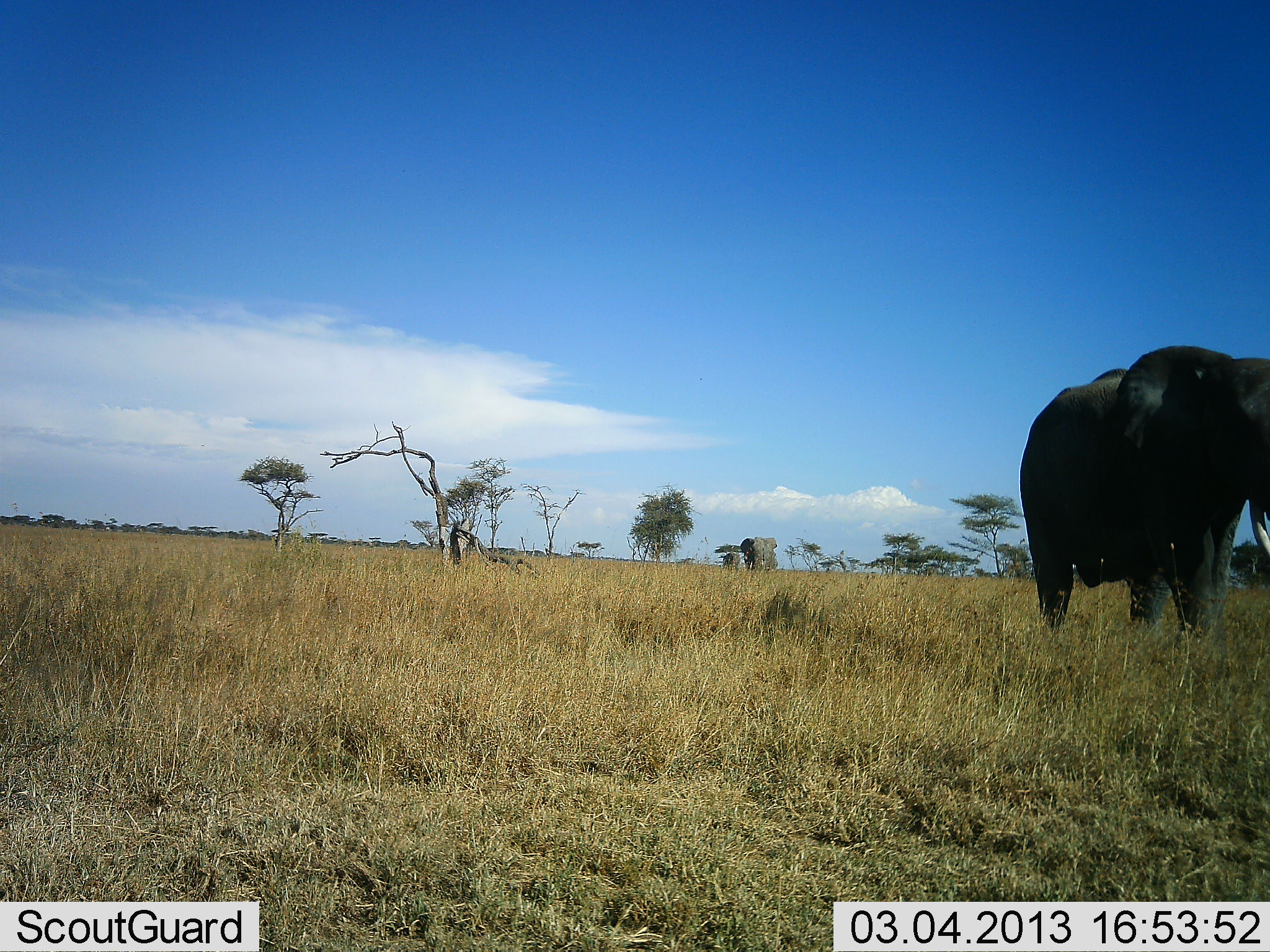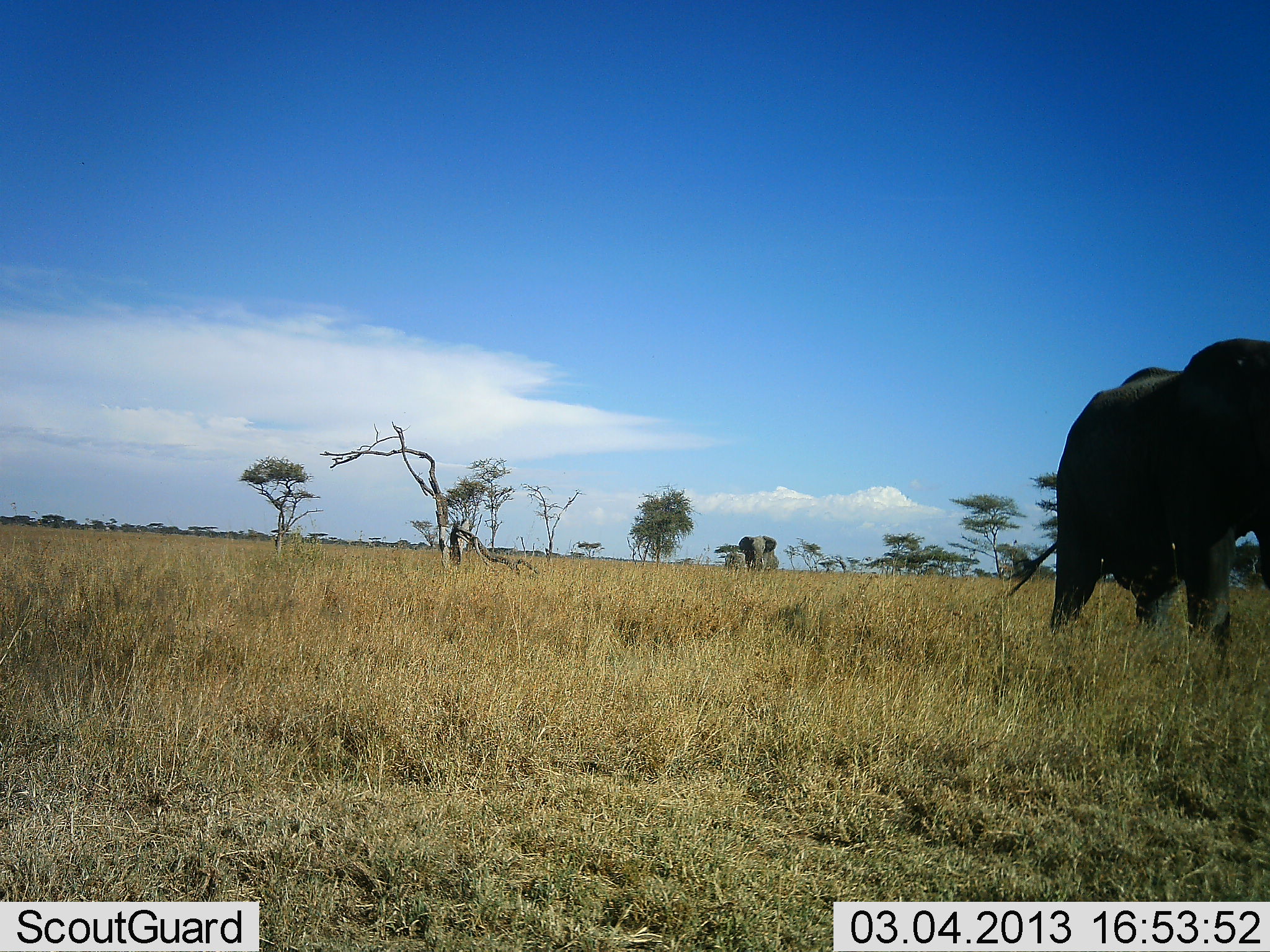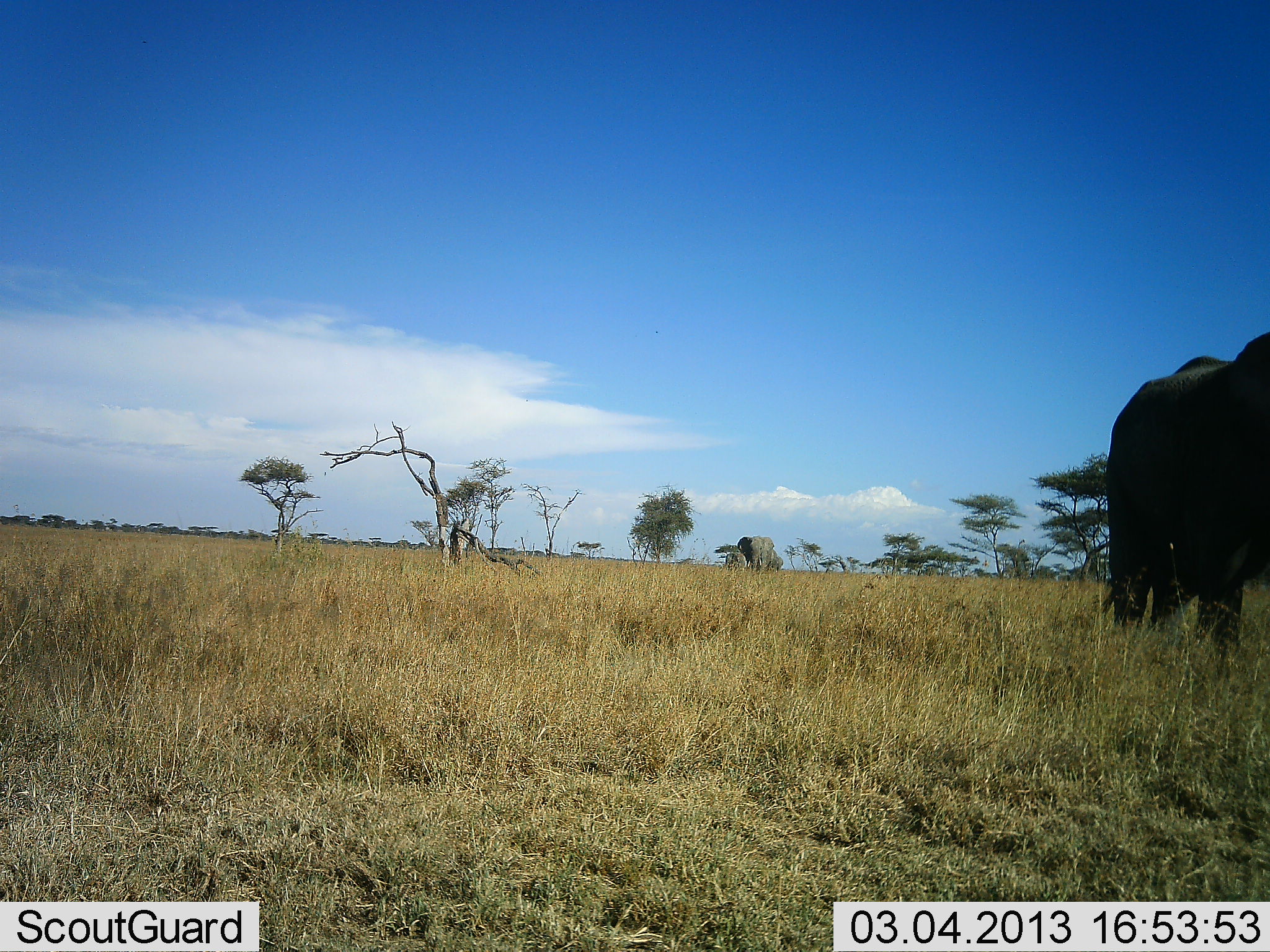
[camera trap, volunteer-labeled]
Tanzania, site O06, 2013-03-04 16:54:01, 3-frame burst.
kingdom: Animalia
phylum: Chordata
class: Mammalia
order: Proboscidea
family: Elephantidae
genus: Loxodonta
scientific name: Loxodonta africana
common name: african bush elephant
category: elephant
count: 3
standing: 8%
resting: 0%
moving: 96%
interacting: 0%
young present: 8%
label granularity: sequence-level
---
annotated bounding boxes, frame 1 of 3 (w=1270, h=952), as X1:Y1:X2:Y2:
animal: 1018:344:1269:663; 739:536:778:569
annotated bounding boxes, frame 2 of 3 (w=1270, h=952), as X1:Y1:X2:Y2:
animal: 1008:337:1270:653; 739:535:779:569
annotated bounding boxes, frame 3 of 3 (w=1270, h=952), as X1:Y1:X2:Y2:
animal: 1100:331:1270:648; 737:535:777:569